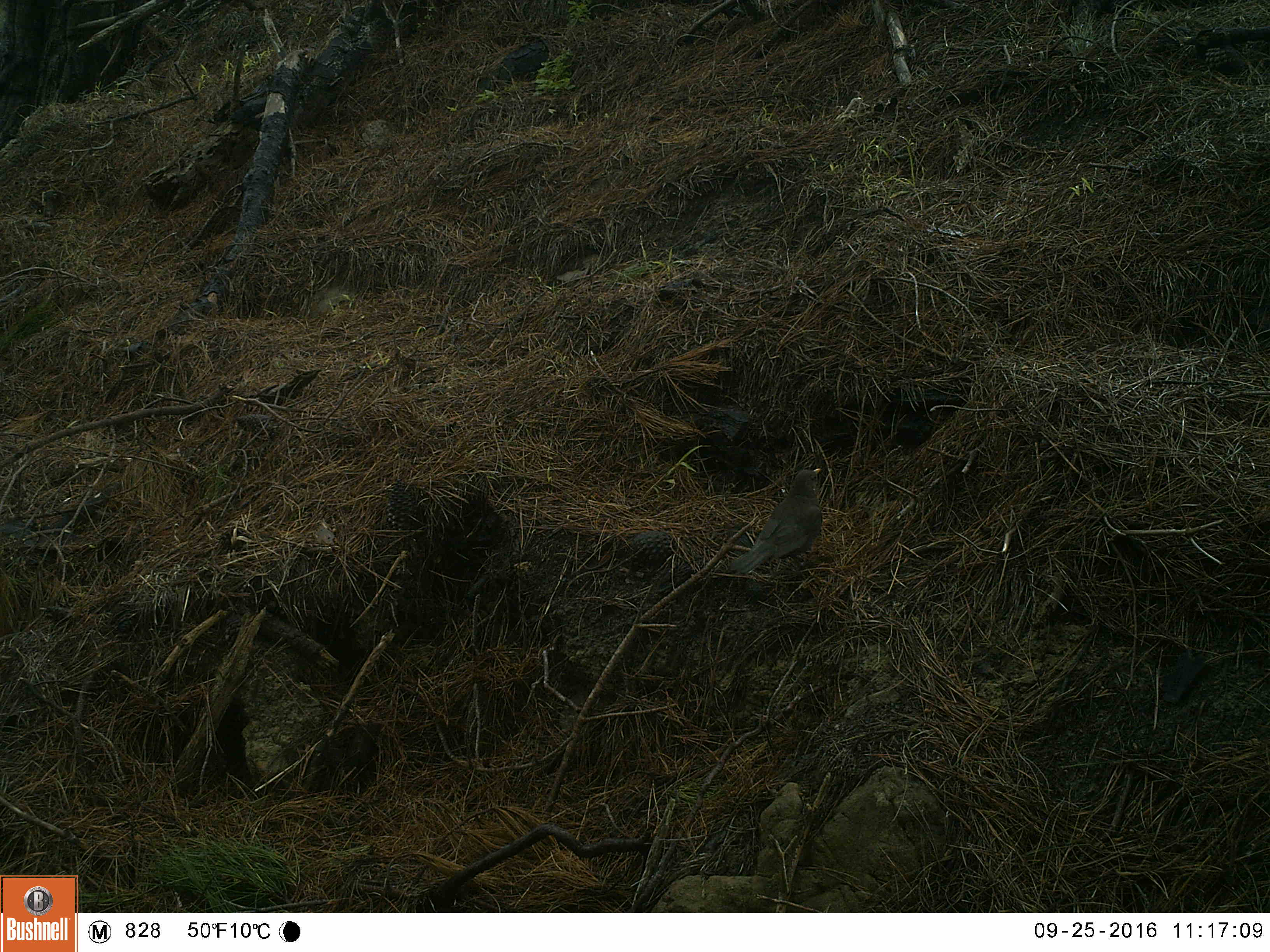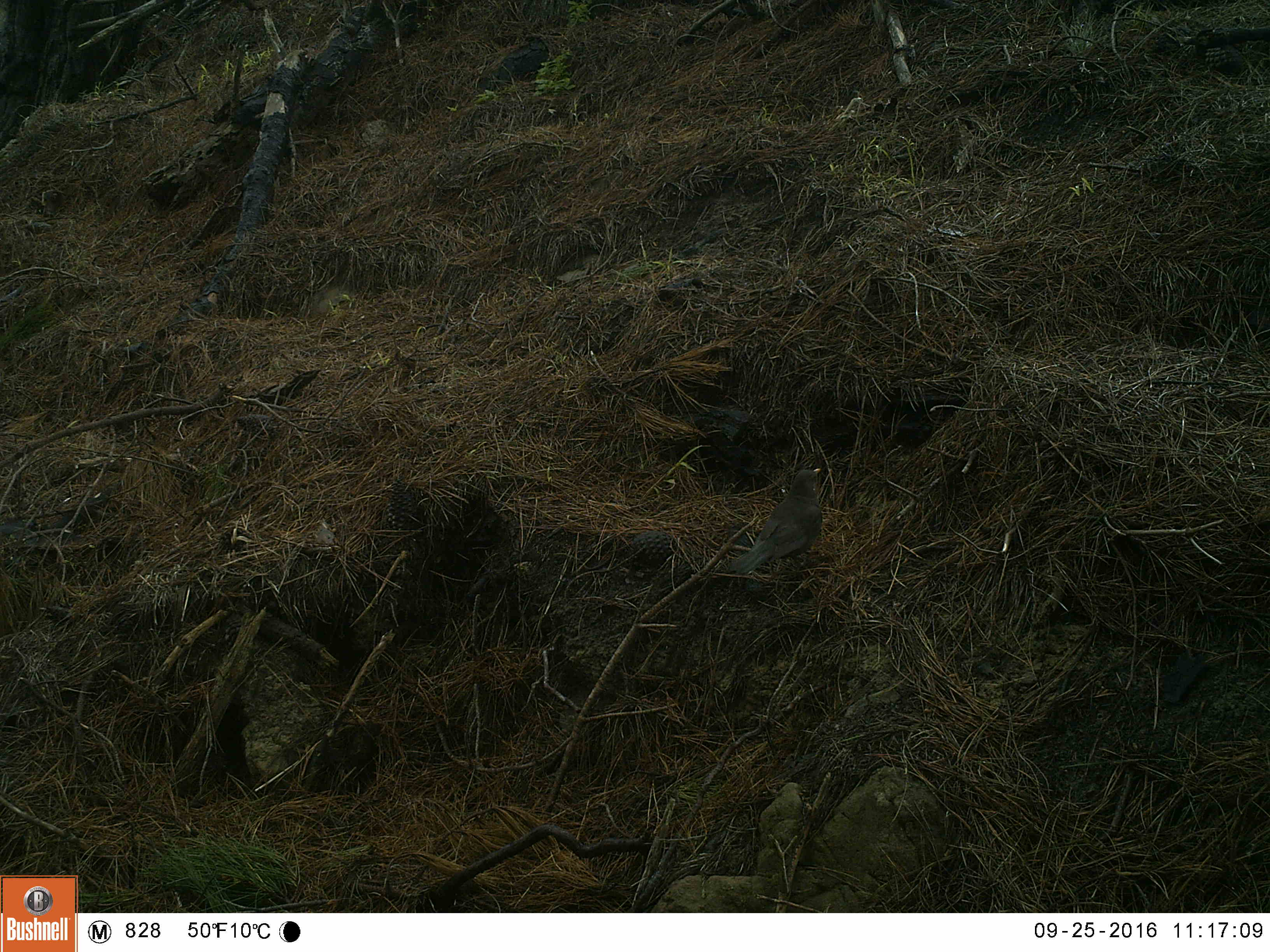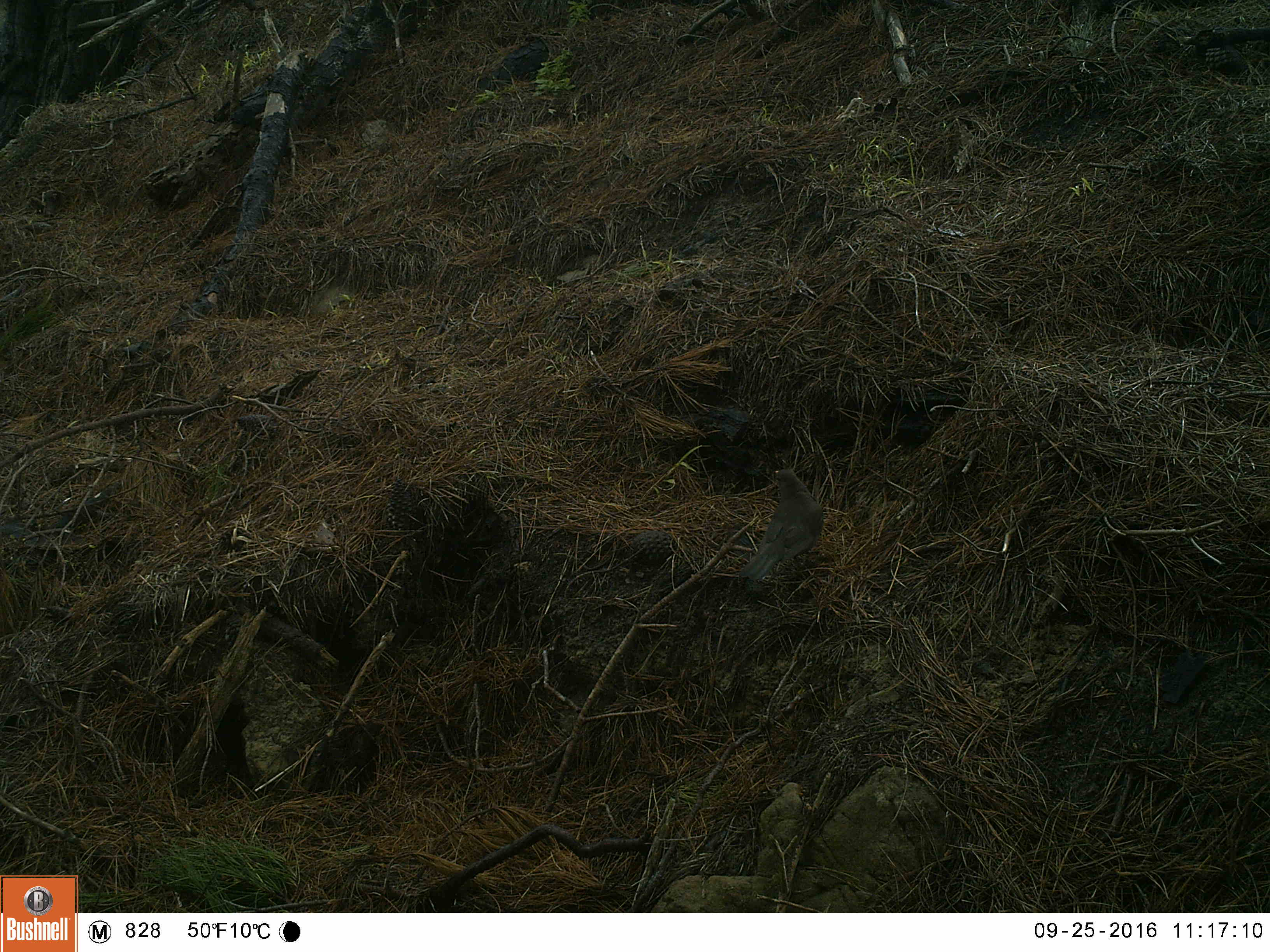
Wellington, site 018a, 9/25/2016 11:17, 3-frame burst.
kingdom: Animalia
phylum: Chordata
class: Aves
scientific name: Aves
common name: bird